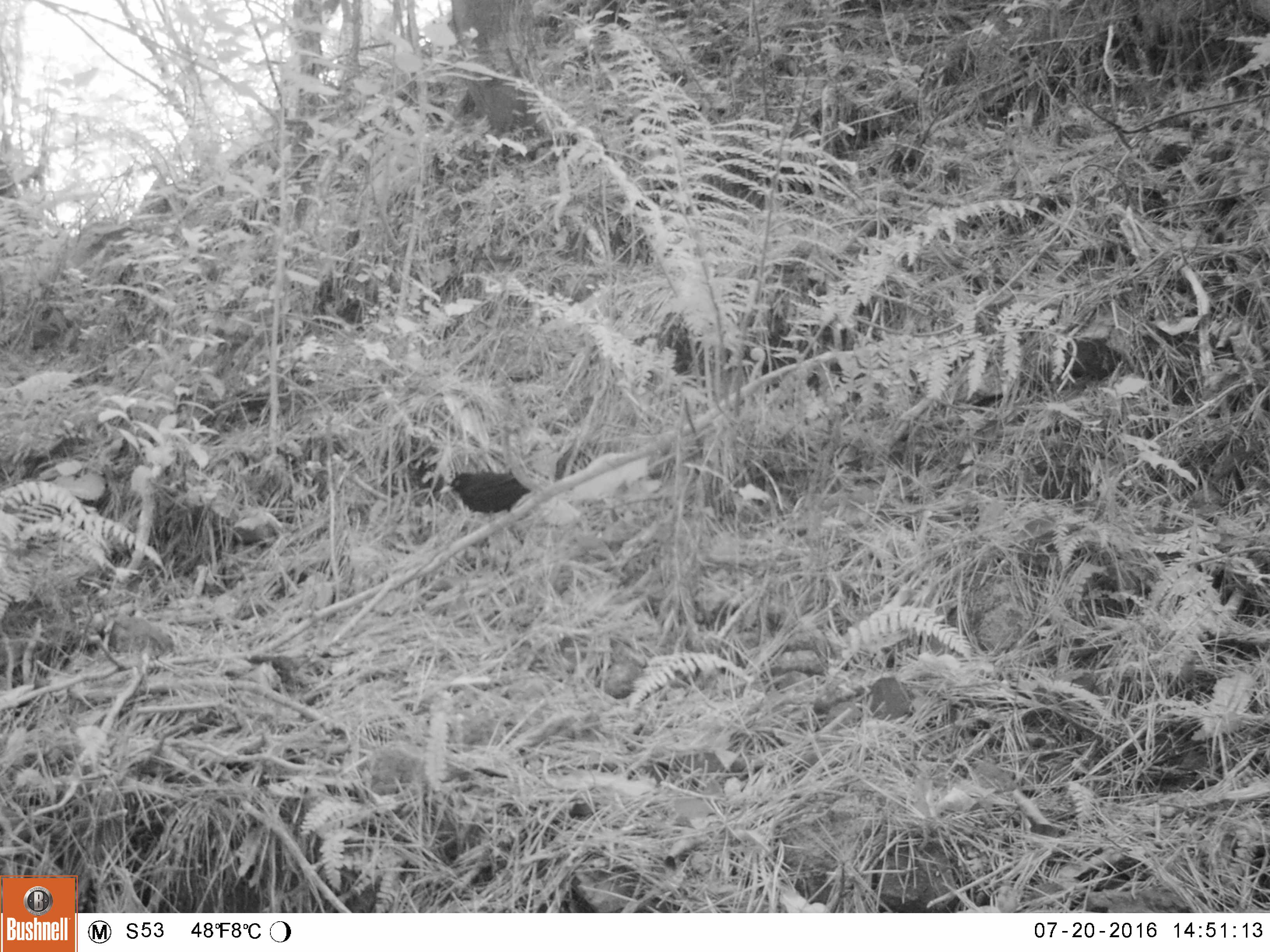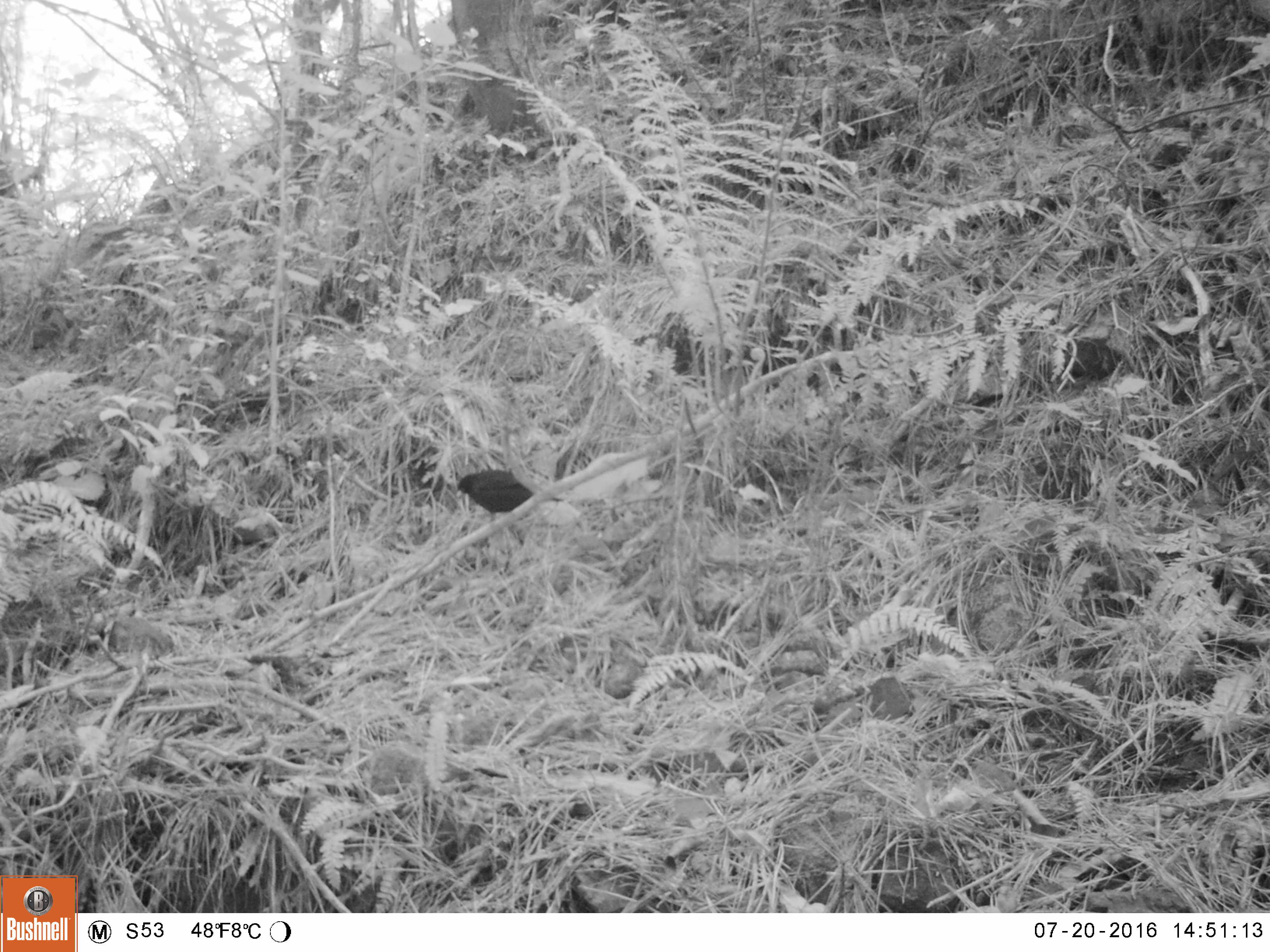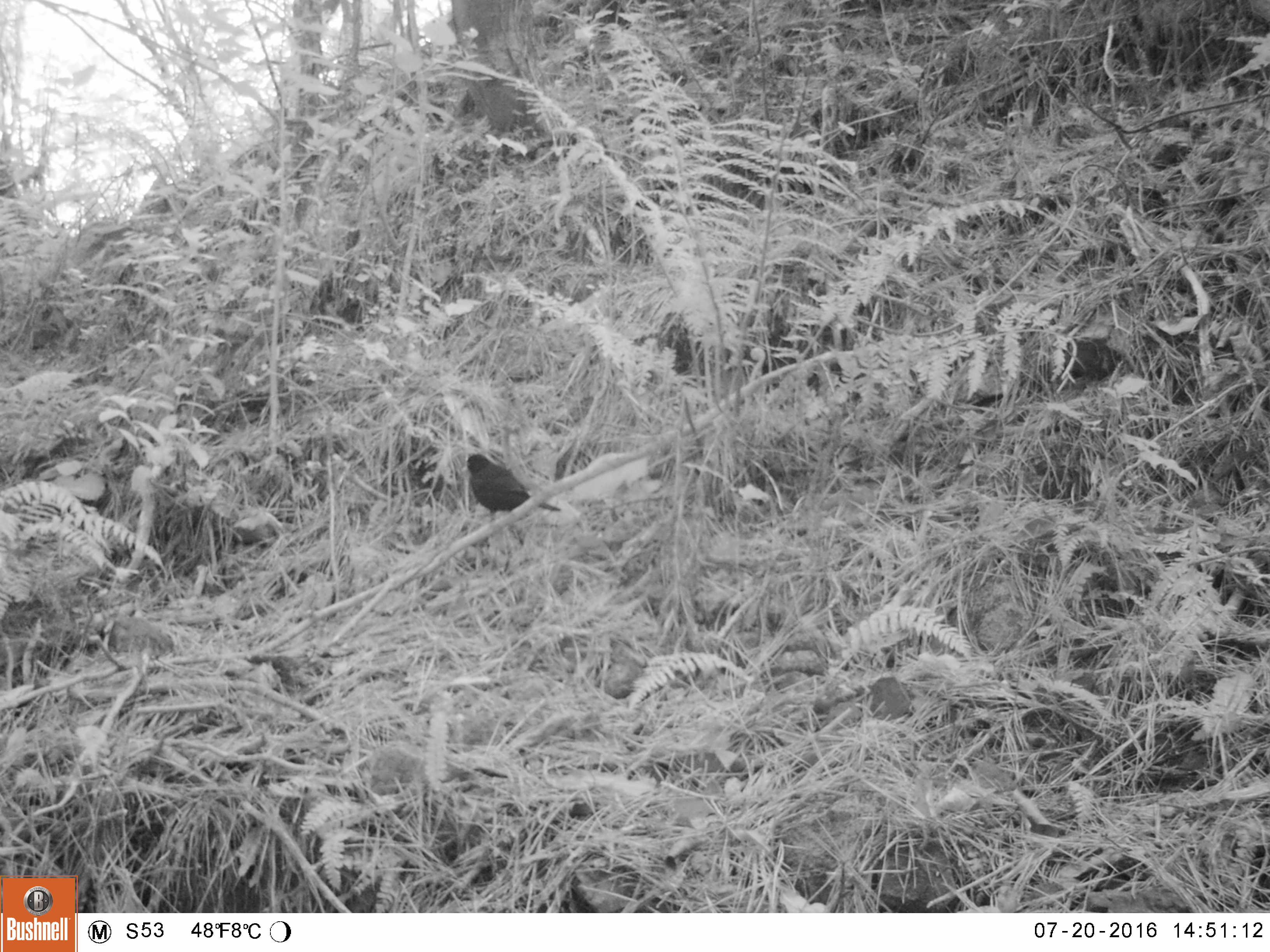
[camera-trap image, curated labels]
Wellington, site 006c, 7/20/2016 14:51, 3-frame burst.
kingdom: Animalia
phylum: Chordata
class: Aves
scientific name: Aves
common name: bird